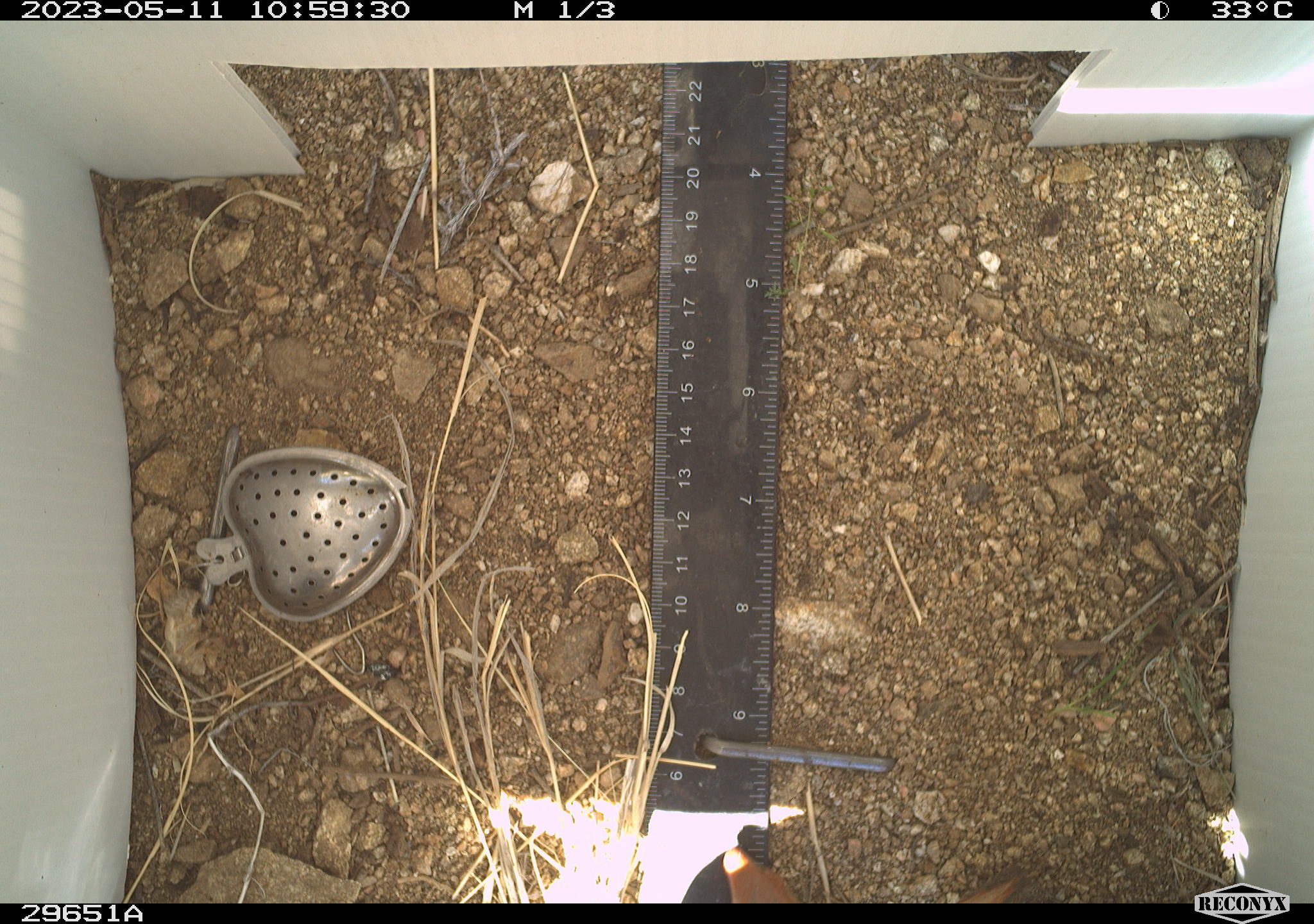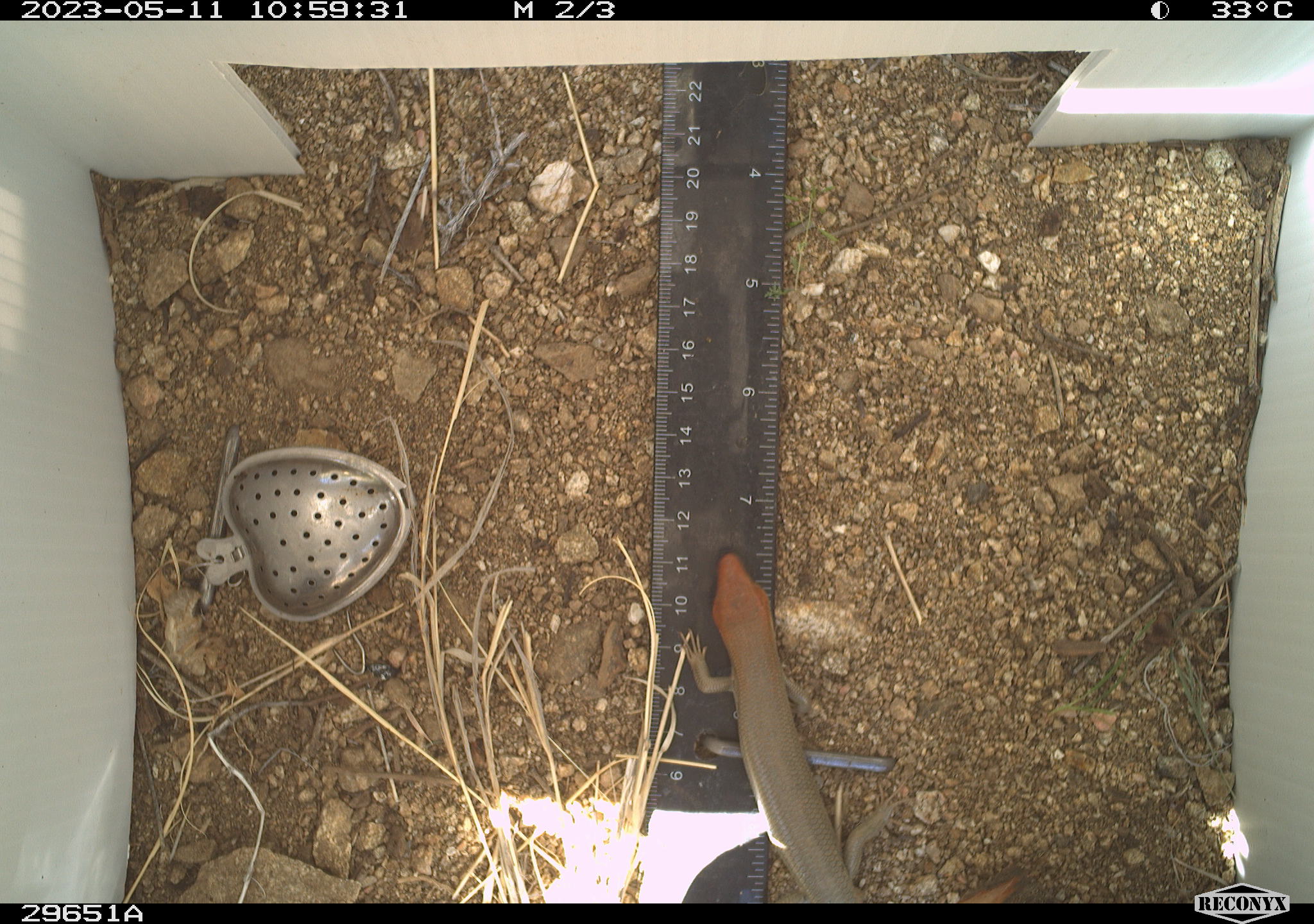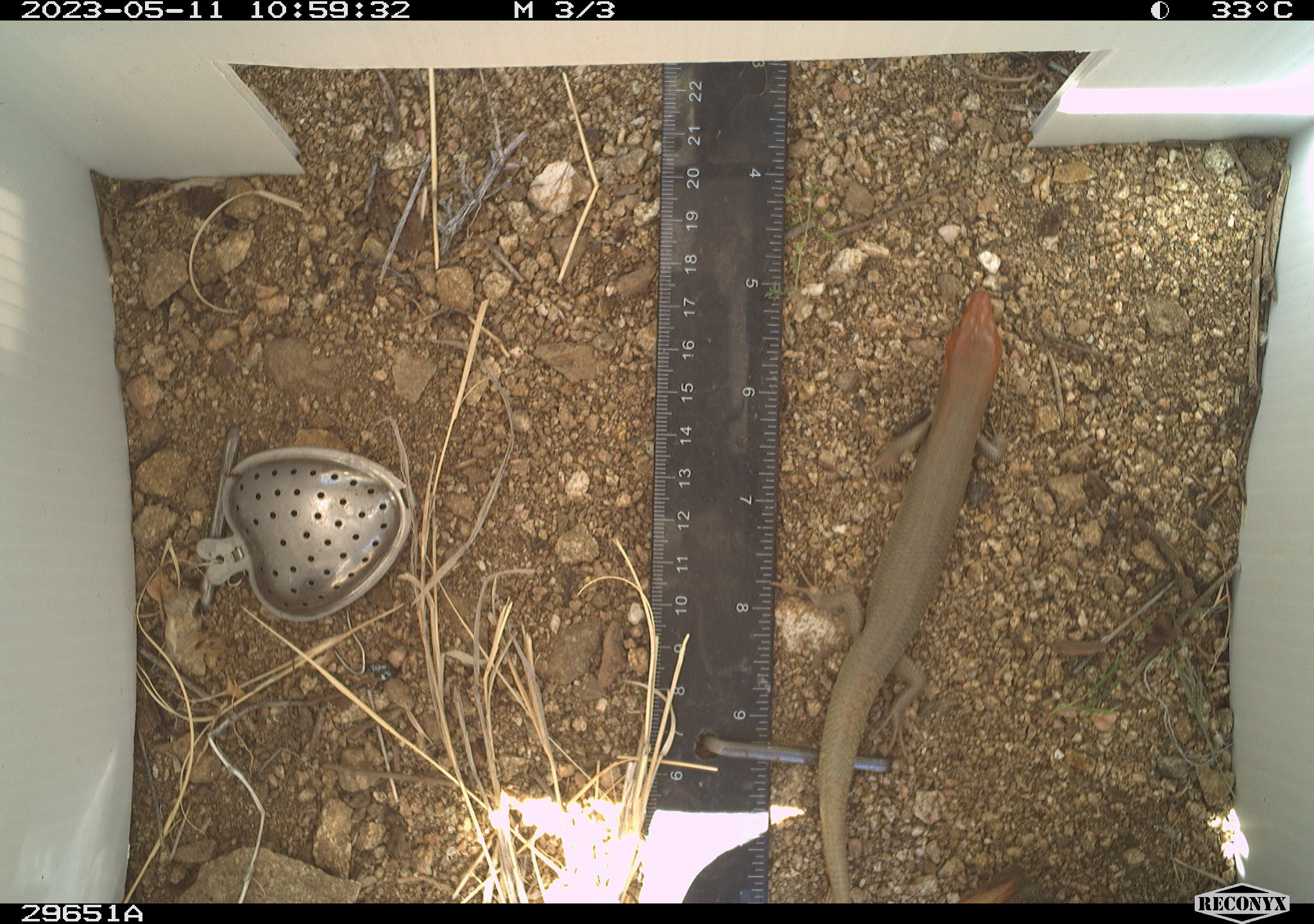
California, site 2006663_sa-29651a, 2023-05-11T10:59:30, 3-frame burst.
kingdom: Animalia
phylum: Chordata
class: Reptilia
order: Squamata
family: Scincidae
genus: Plestiodon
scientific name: Plestiodon gilberti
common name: gilbert's skink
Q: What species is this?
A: Gilbert's skink (Plestiodon gilberti).